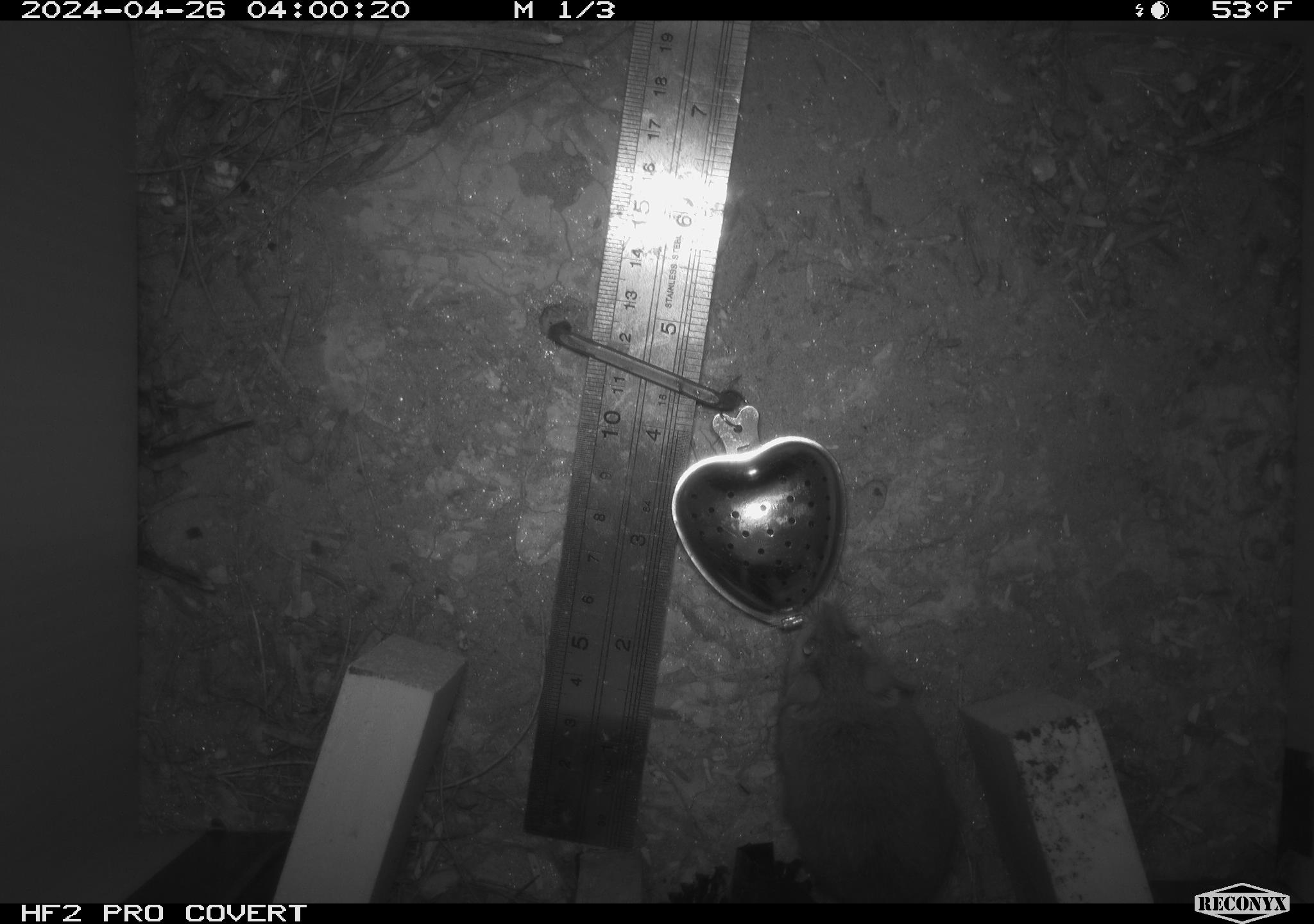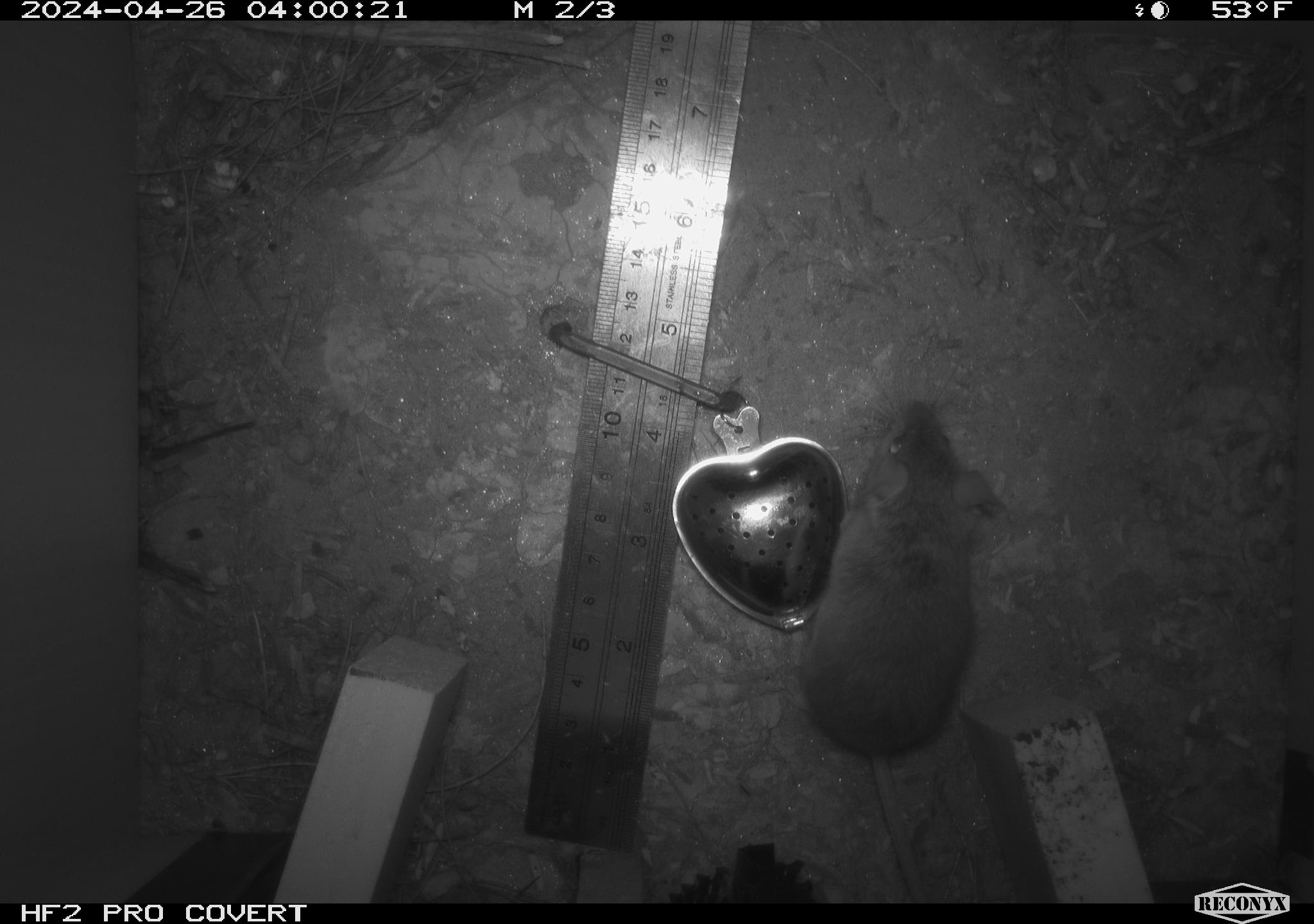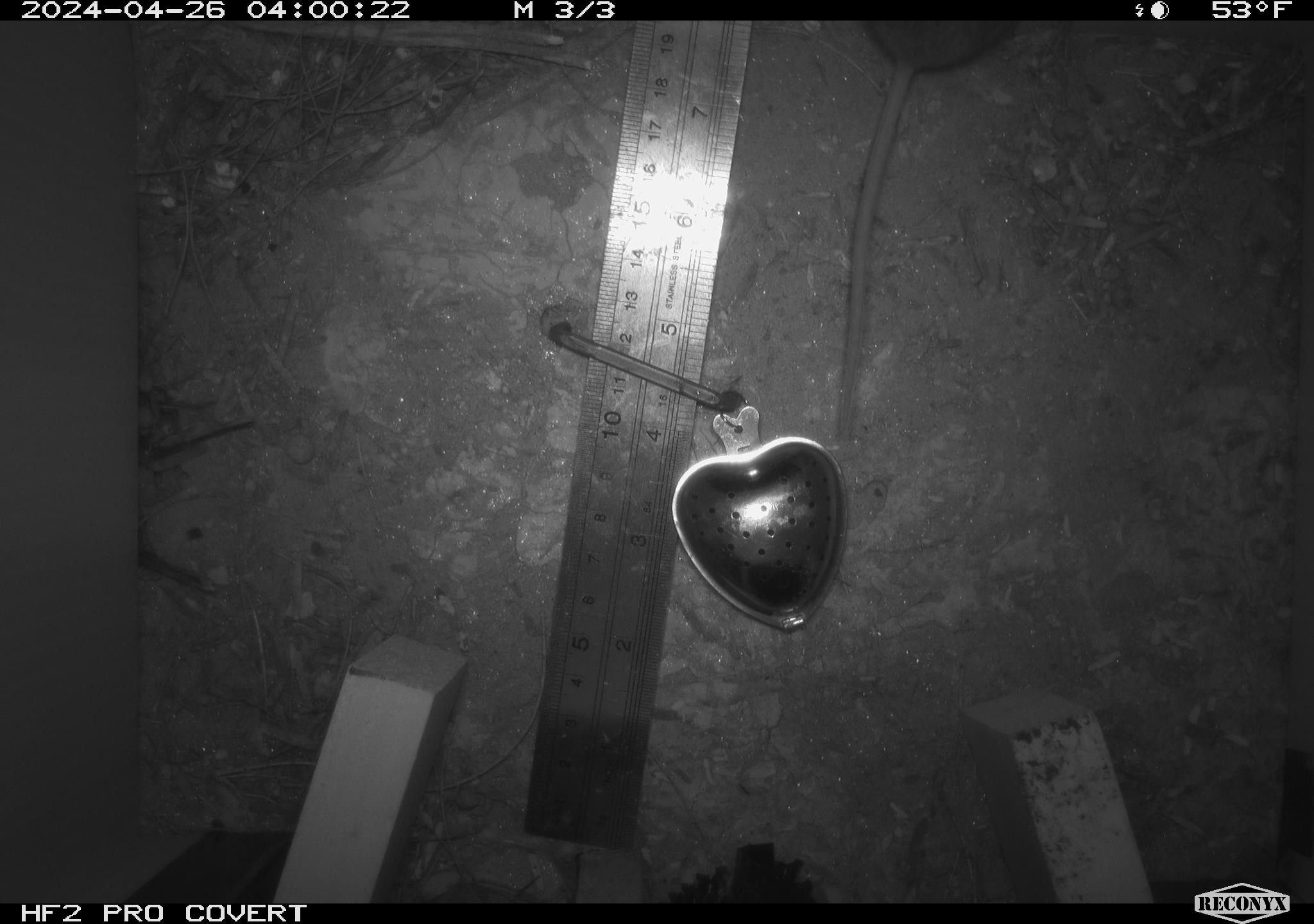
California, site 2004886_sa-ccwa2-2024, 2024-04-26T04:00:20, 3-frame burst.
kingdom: Animalia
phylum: Chordata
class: Mammalia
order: Rodentia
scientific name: Rodentia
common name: mouse species